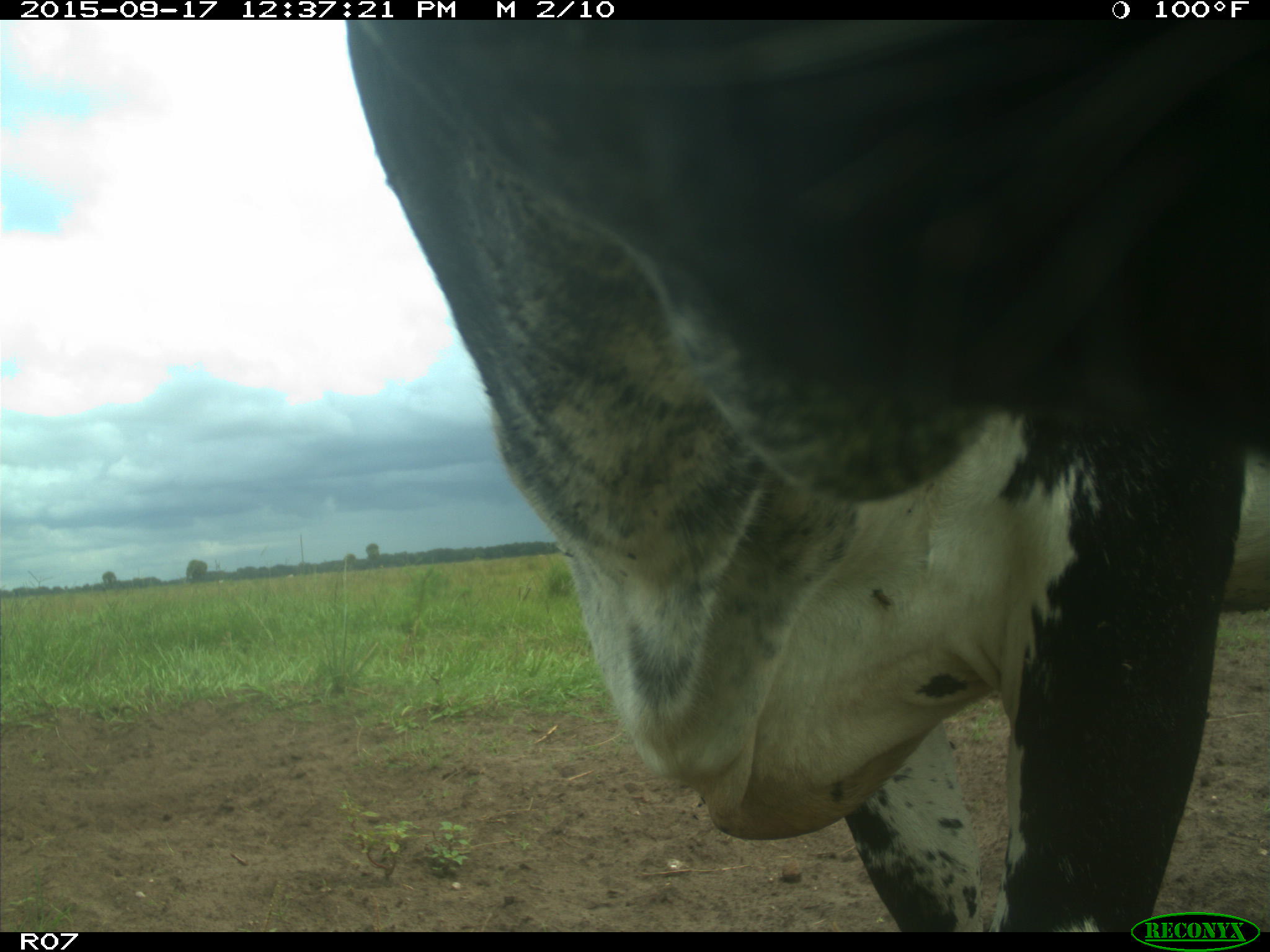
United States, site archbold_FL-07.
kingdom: Animalia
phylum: Chordata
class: Mammalia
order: Artiodactyla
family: Bovidae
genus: Bos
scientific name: Bos taurus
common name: domestic cow